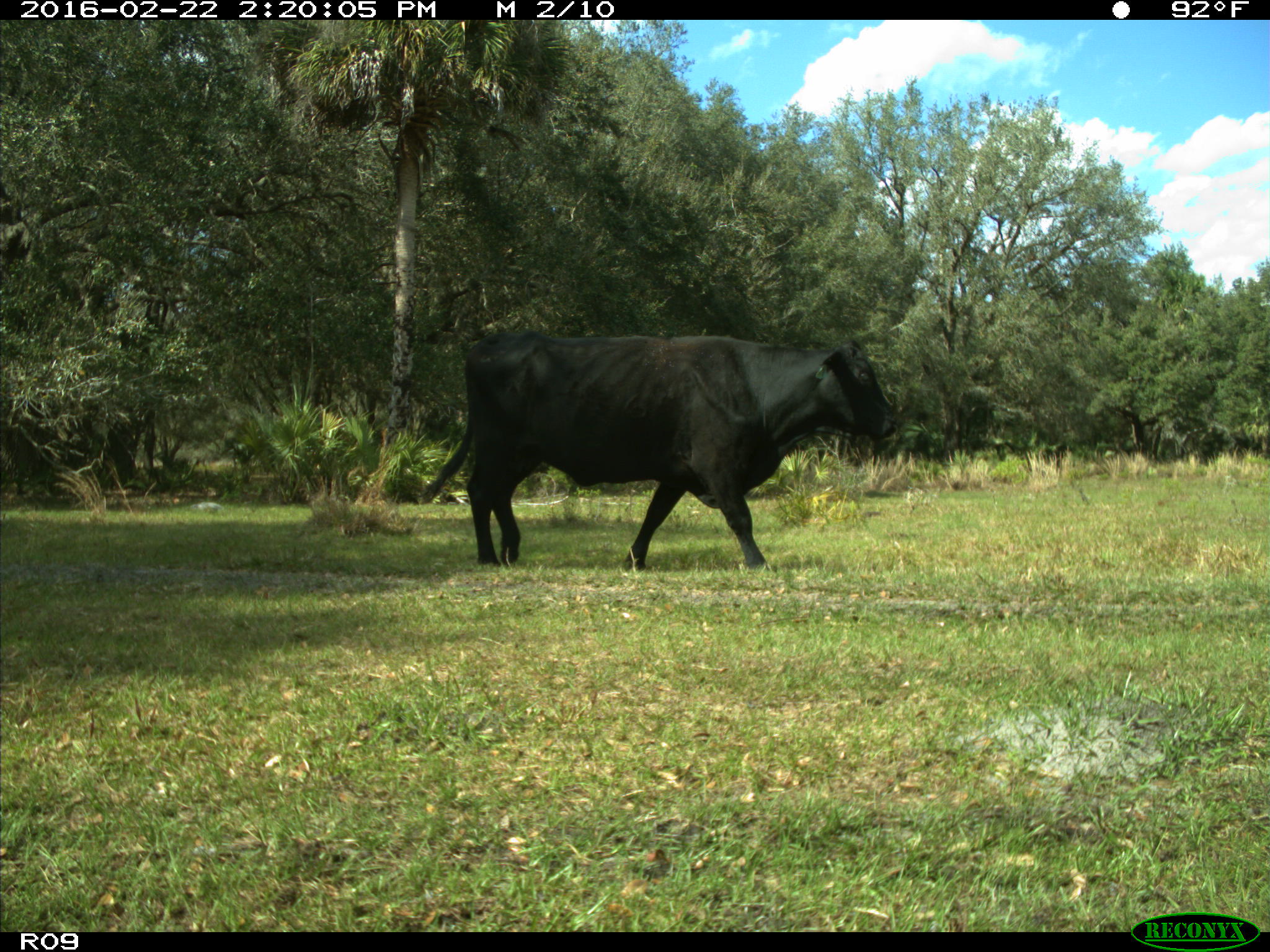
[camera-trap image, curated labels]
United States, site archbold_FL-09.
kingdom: Animalia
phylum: Chordata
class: Mammalia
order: Artiodactyla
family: Bovidae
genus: Bos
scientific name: Bos taurus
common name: domestic cow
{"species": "Bos taurus (domestic cow)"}